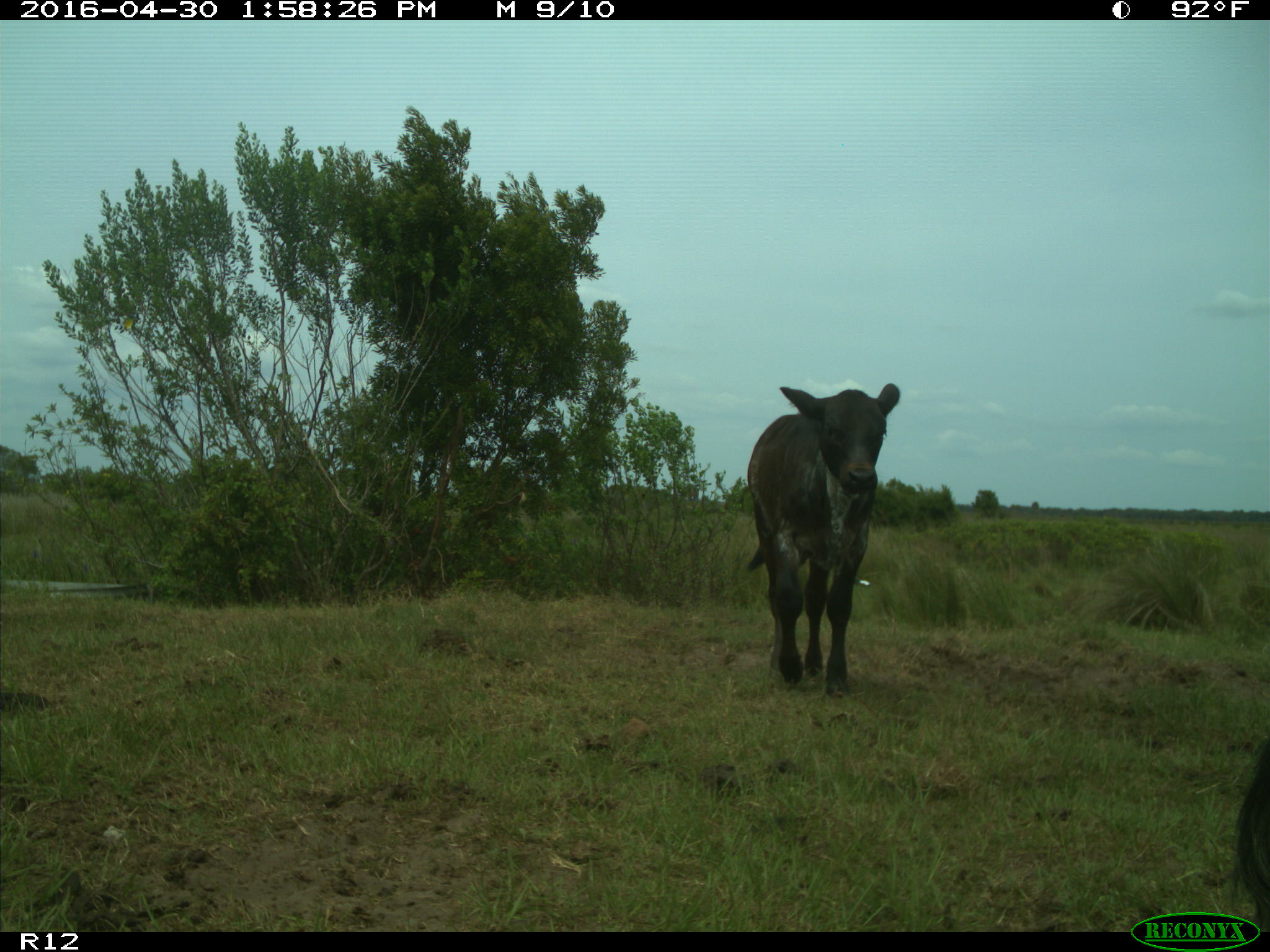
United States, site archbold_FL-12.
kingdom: Animalia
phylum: Chordata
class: Mammalia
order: Artiodactyla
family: Bovidae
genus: Bos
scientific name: Bos taurus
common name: domestic cow